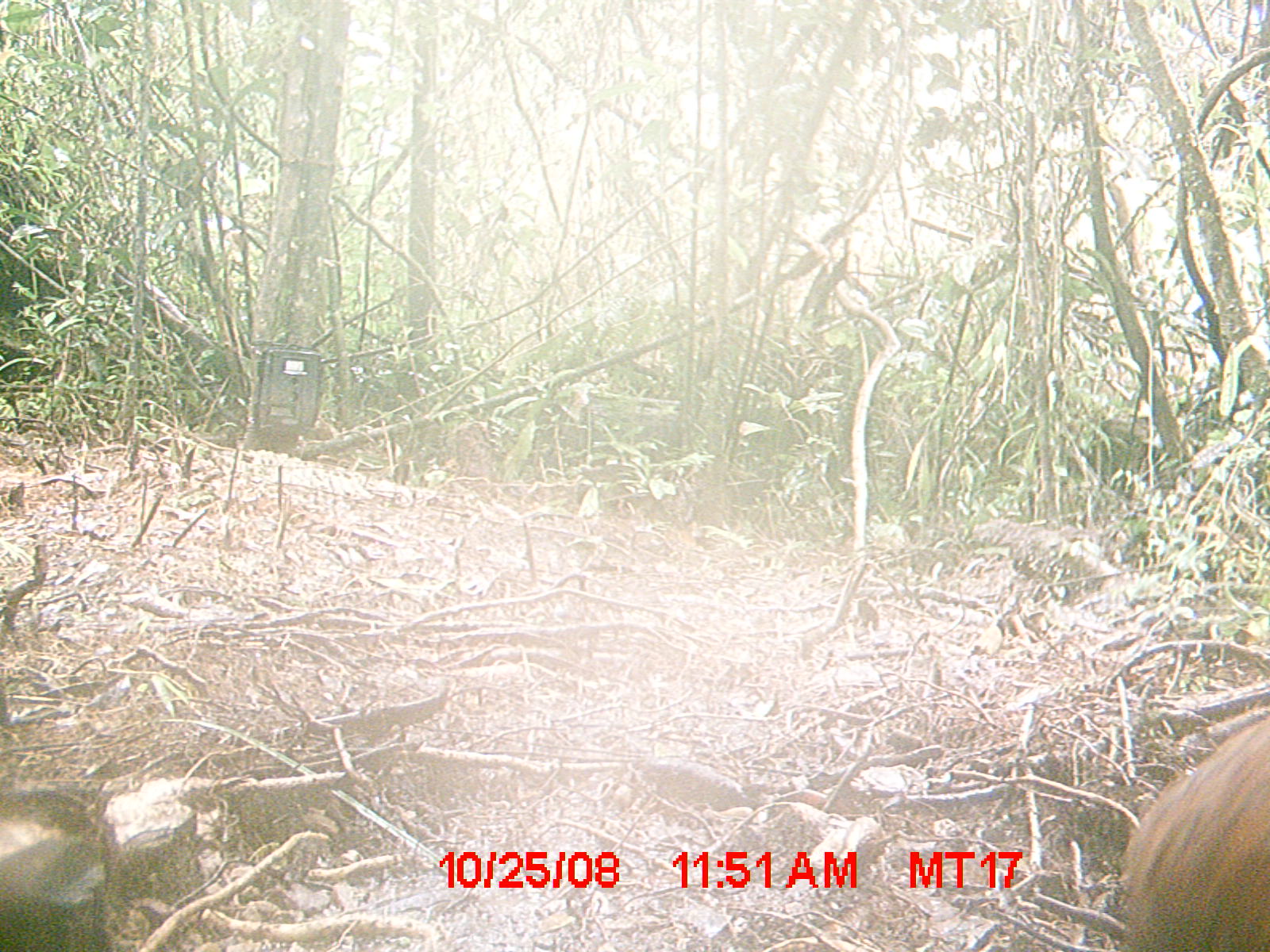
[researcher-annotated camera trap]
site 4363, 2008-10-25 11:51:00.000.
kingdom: Animalia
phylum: Chordata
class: Aves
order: Pelecaniformes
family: Threskiornithidae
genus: Lophotibis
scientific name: Lophotibis cristata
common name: madagascan ibis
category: lophotibis cristataa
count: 1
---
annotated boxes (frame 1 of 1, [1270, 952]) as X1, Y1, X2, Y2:
lophotibis cristataa: 1118, 713, 1270, 951; 0, 785, 109, 952